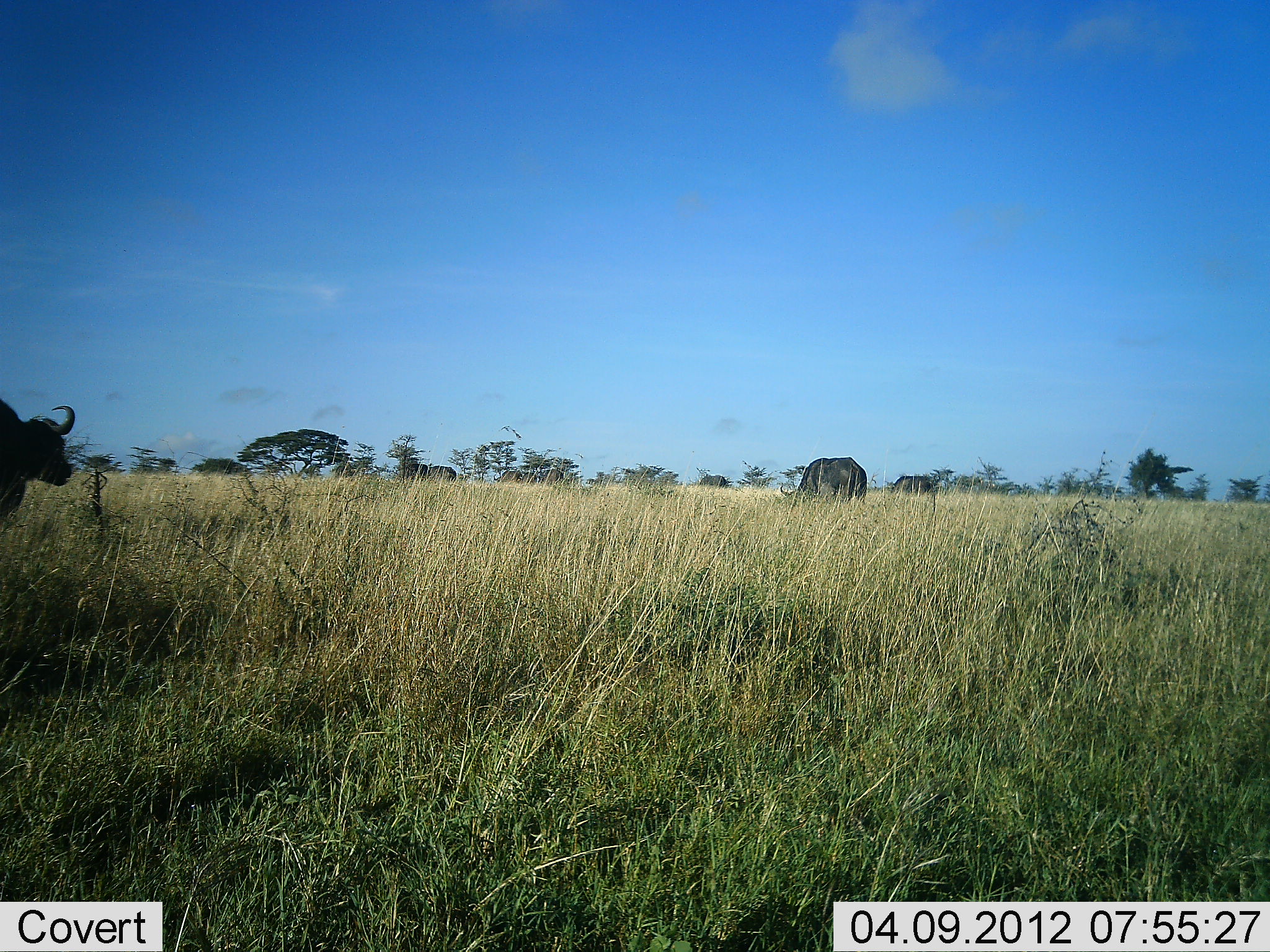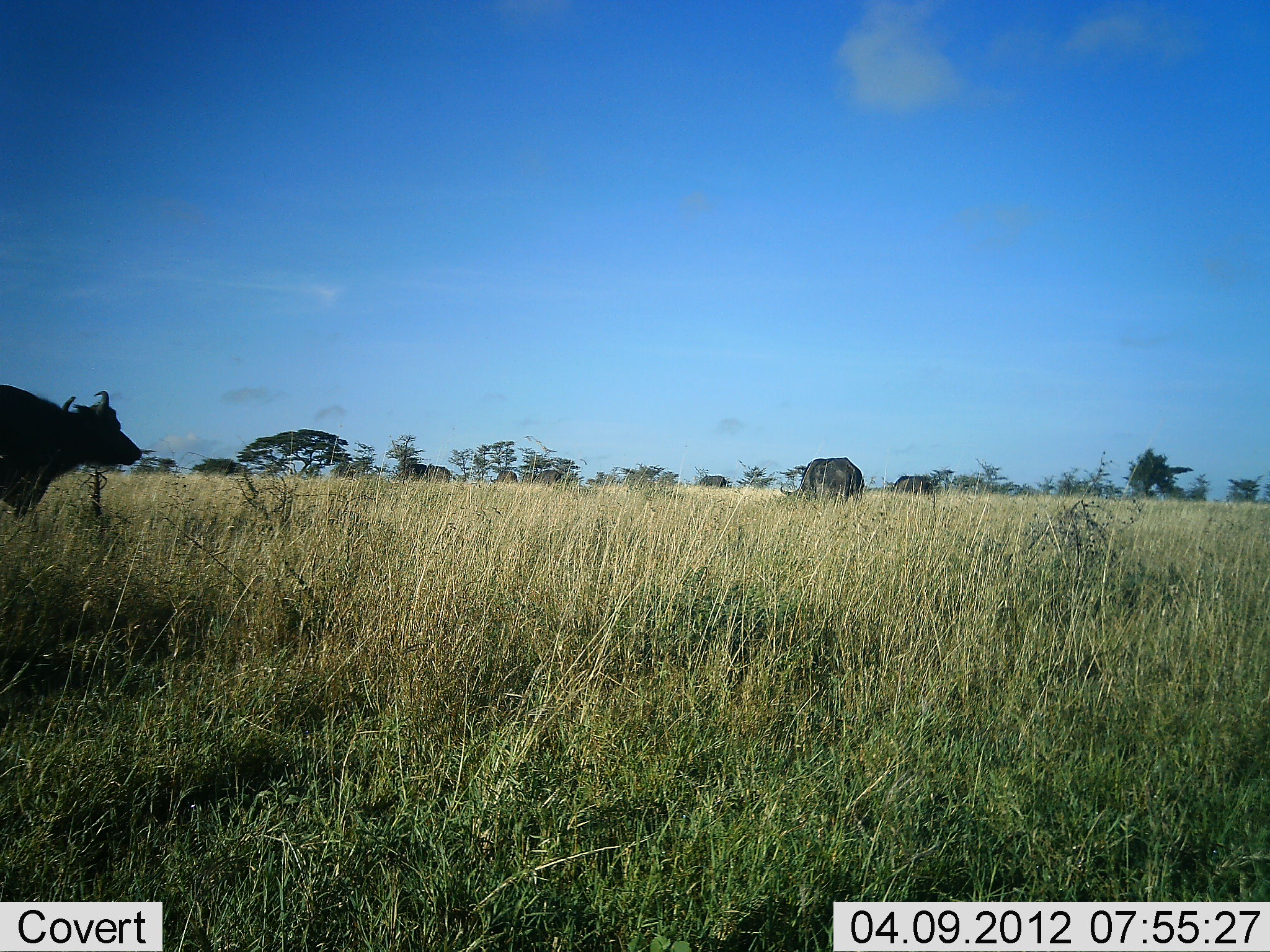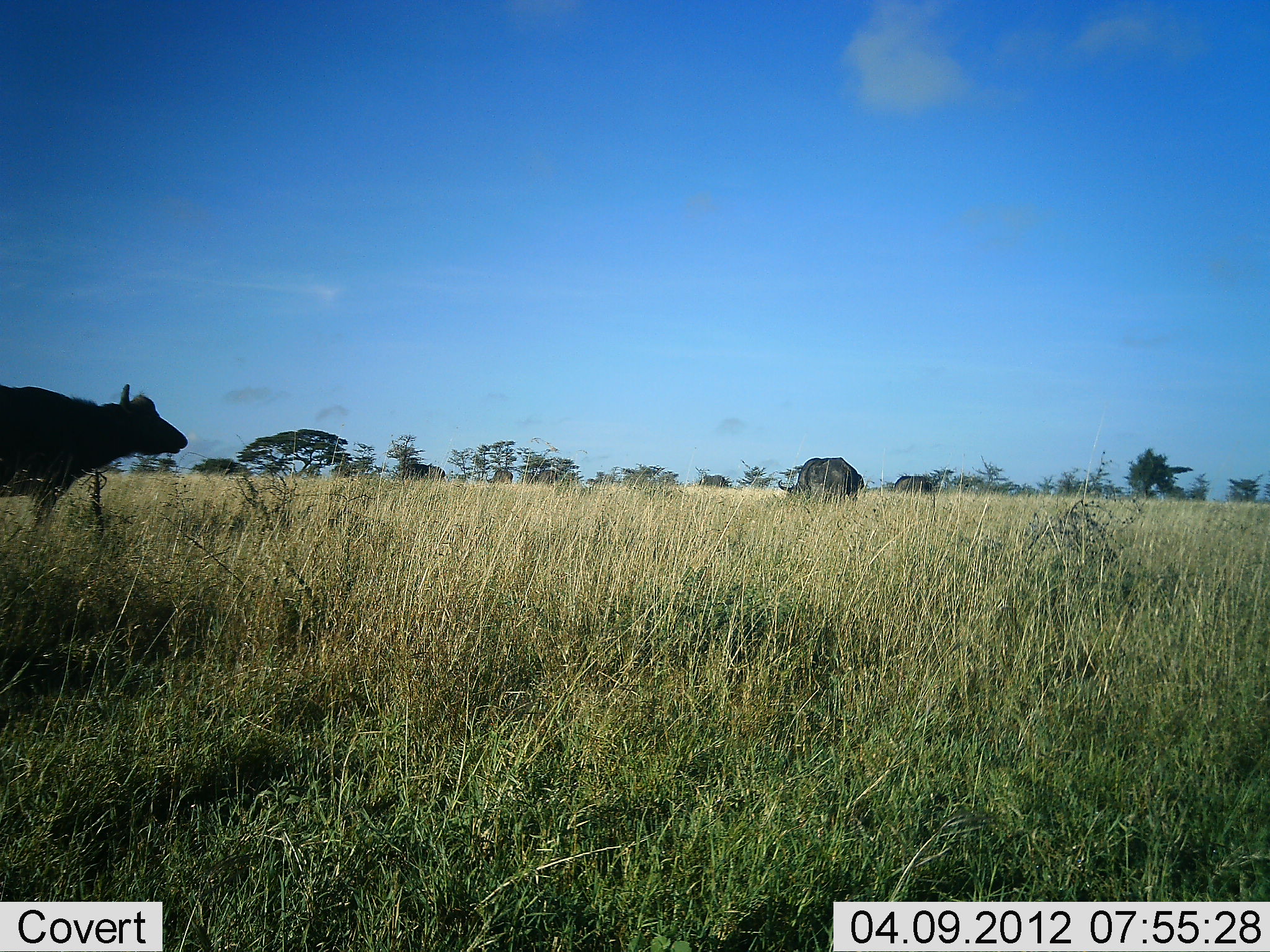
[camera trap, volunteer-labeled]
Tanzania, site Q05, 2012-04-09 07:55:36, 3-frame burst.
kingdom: Animalia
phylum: Chordata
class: Mammalia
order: Artiodactyla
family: Bovidae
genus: Syncerus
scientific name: Syncerus caffer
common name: cape buffalo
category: buffalo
Buffalo (cape buffalo) (Syncerus caffer), count 5. Behavior (volunteer vote fractions): standing 59%, resting 0%, moving 59%, interacting 0%. Young present (vote fraction): 0%. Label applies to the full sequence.